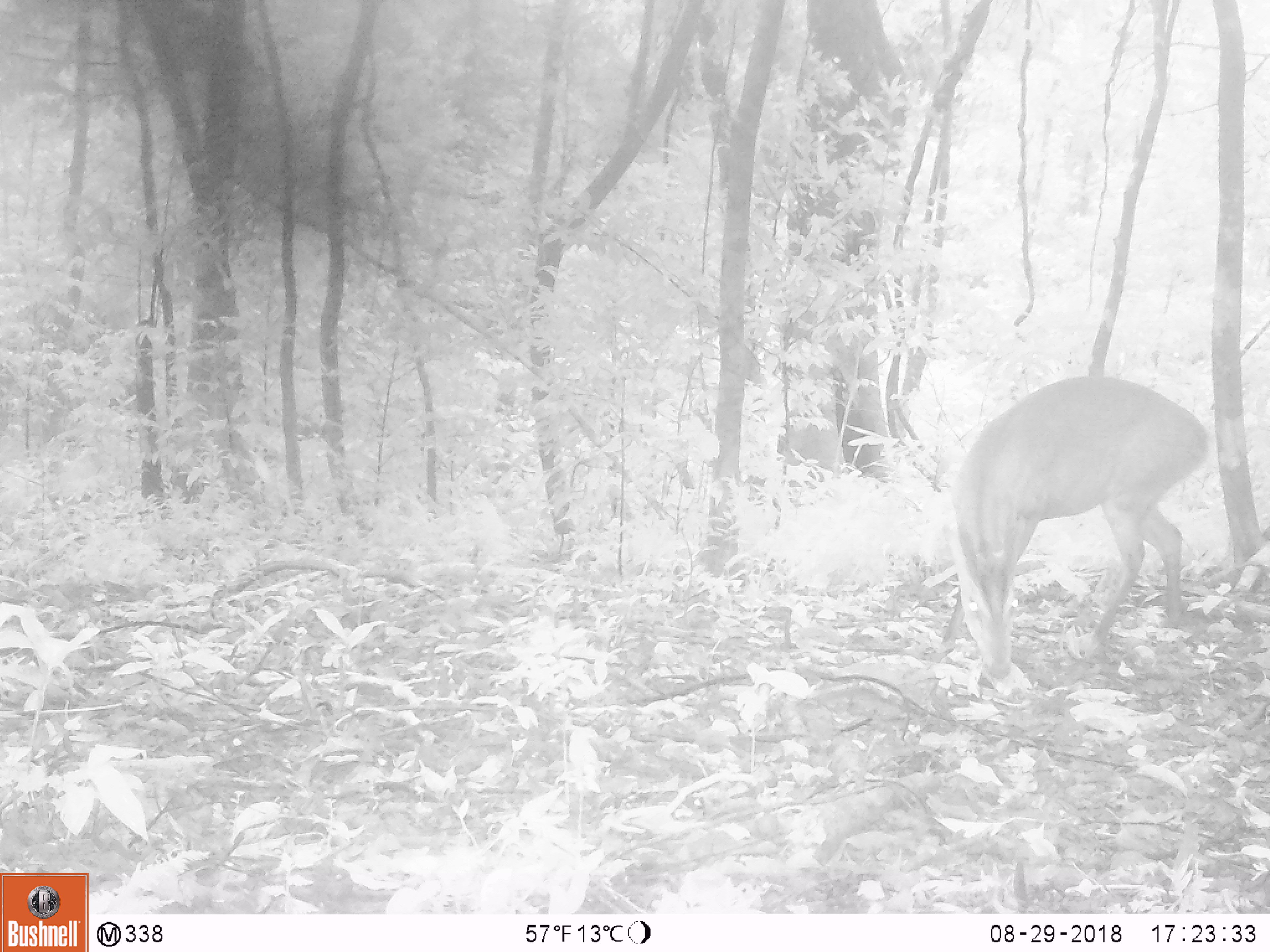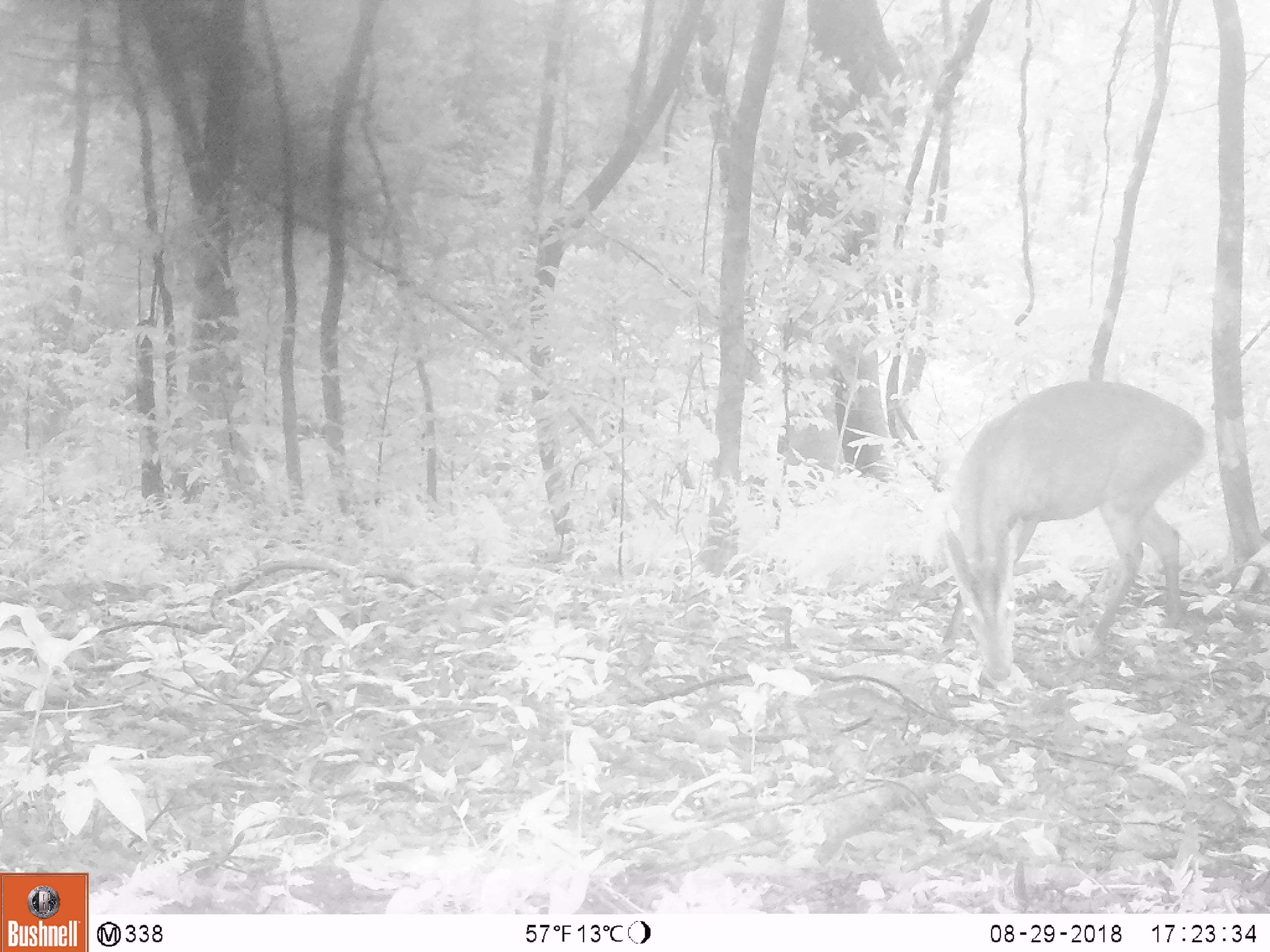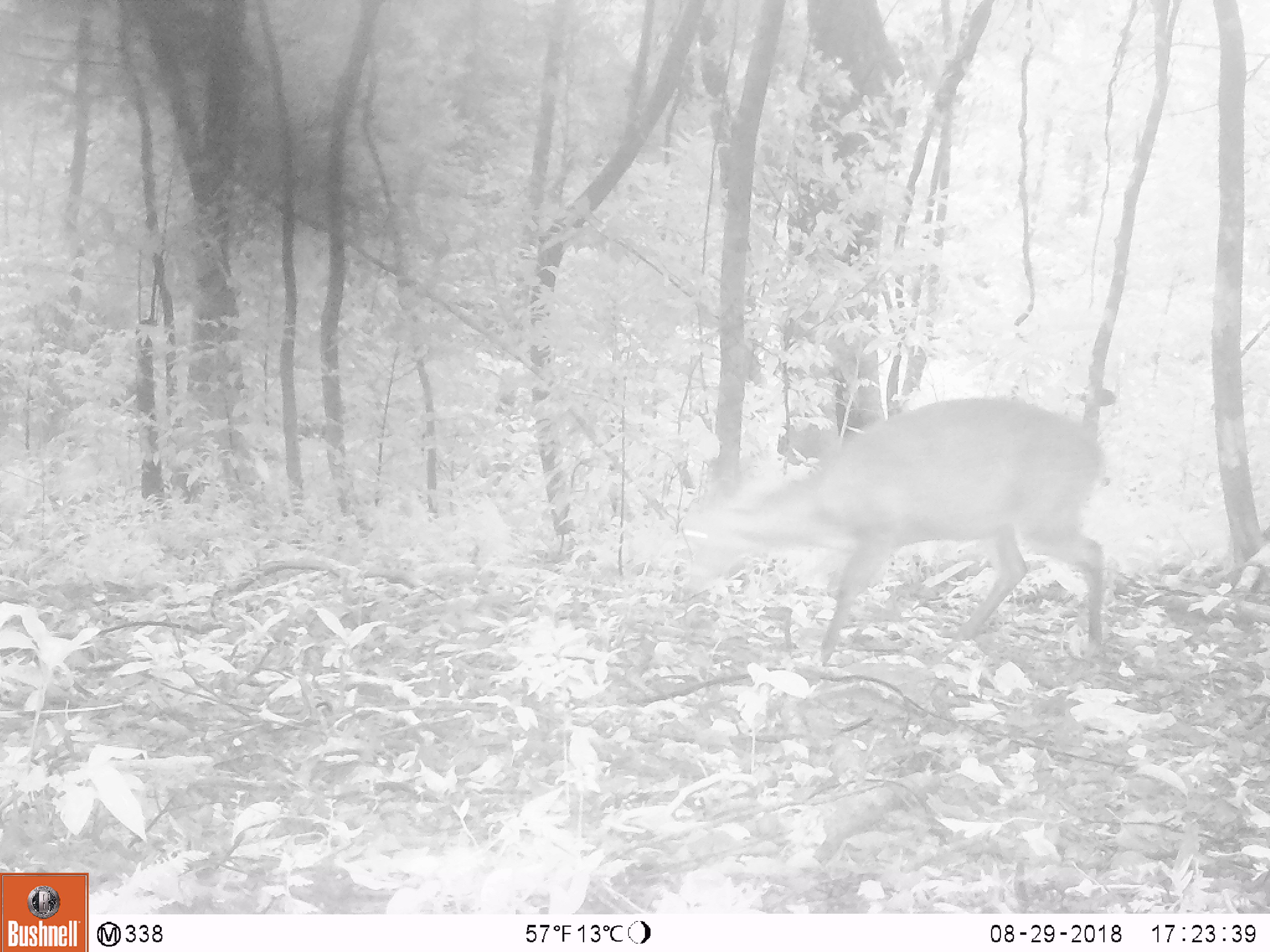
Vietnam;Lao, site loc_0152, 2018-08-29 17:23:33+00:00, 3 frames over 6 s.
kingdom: Animalia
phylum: Chordata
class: Mammalia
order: Artiodactyla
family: Cervidae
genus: Muntiacus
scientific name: Muntiacus vuquangensis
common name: large-antlered muntjac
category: large antlered muntjac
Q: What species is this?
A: Large antlered muntjac (large-antlered muntjac) (Muntiacus vuquangensis).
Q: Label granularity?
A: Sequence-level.